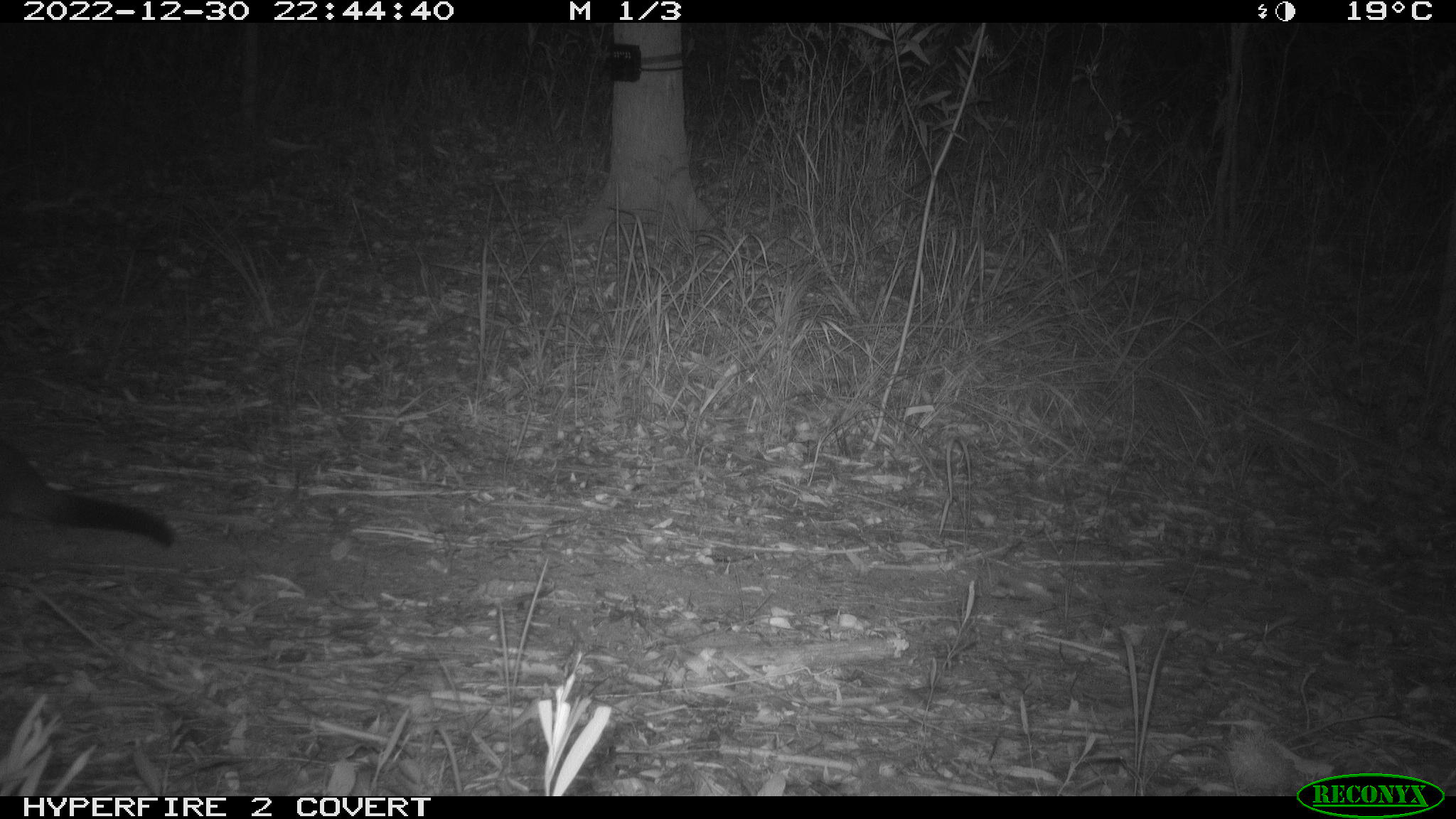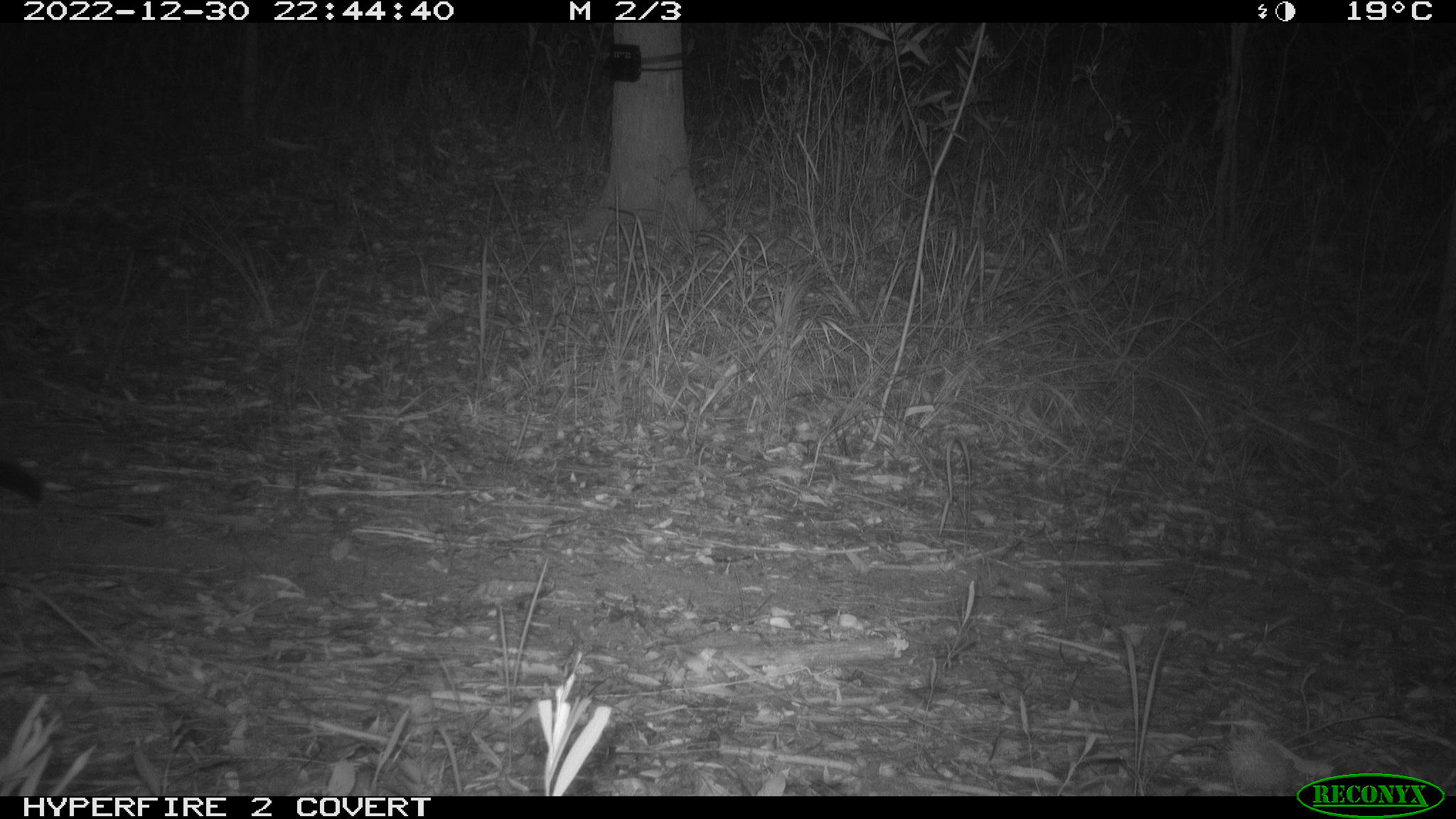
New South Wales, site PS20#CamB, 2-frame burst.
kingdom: Animalia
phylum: Chordata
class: Mammalia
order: Carnivora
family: Canidae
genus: Vulpes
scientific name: Vulpes vulpes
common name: red fox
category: fox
Fox (red fox) (Vulpes vulpes).